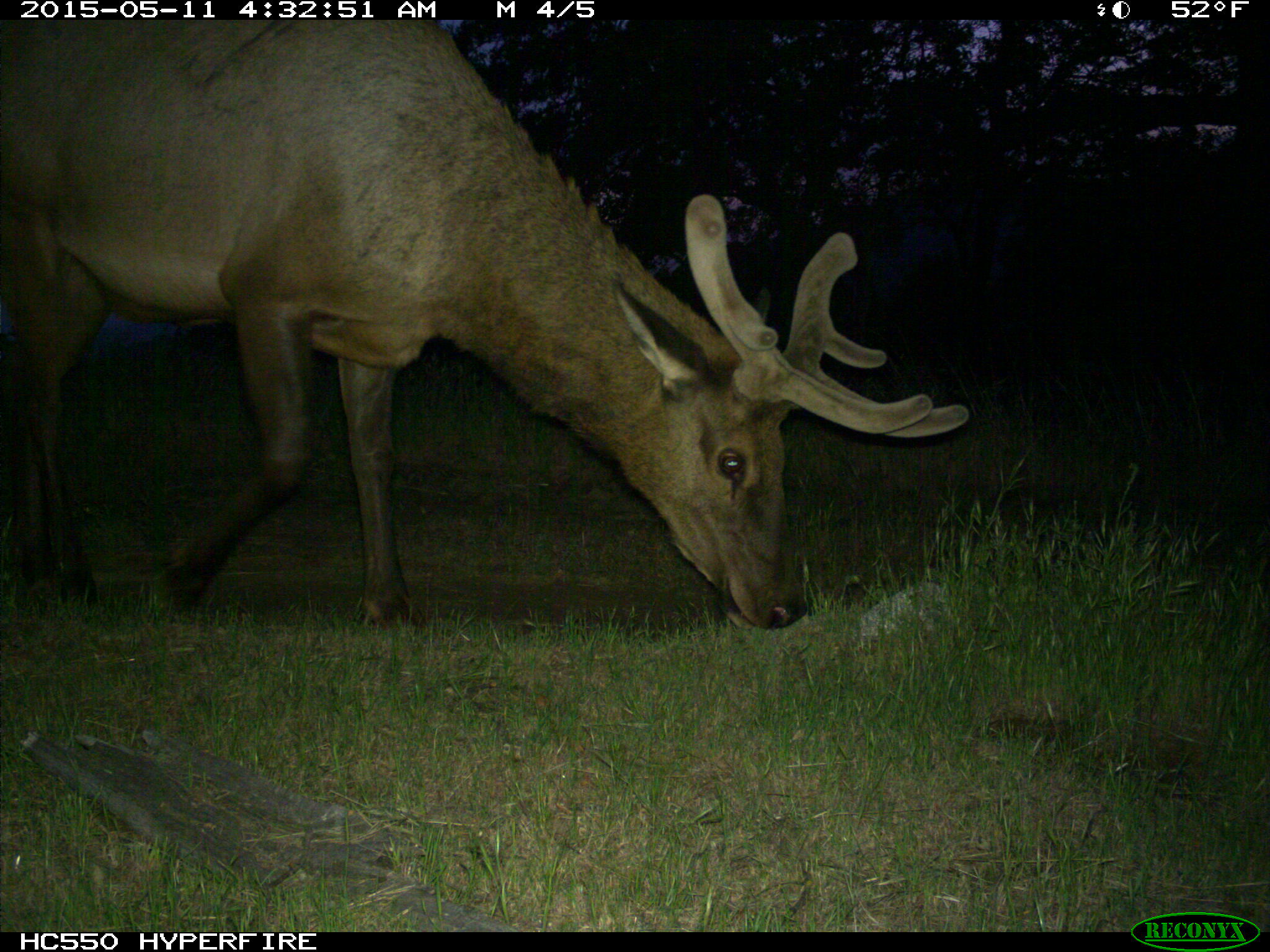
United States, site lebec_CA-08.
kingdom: Animalia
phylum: Chordata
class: Mammalia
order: Artiodactyla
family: Cervidae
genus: Cervus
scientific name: Cervus canadensis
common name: elk